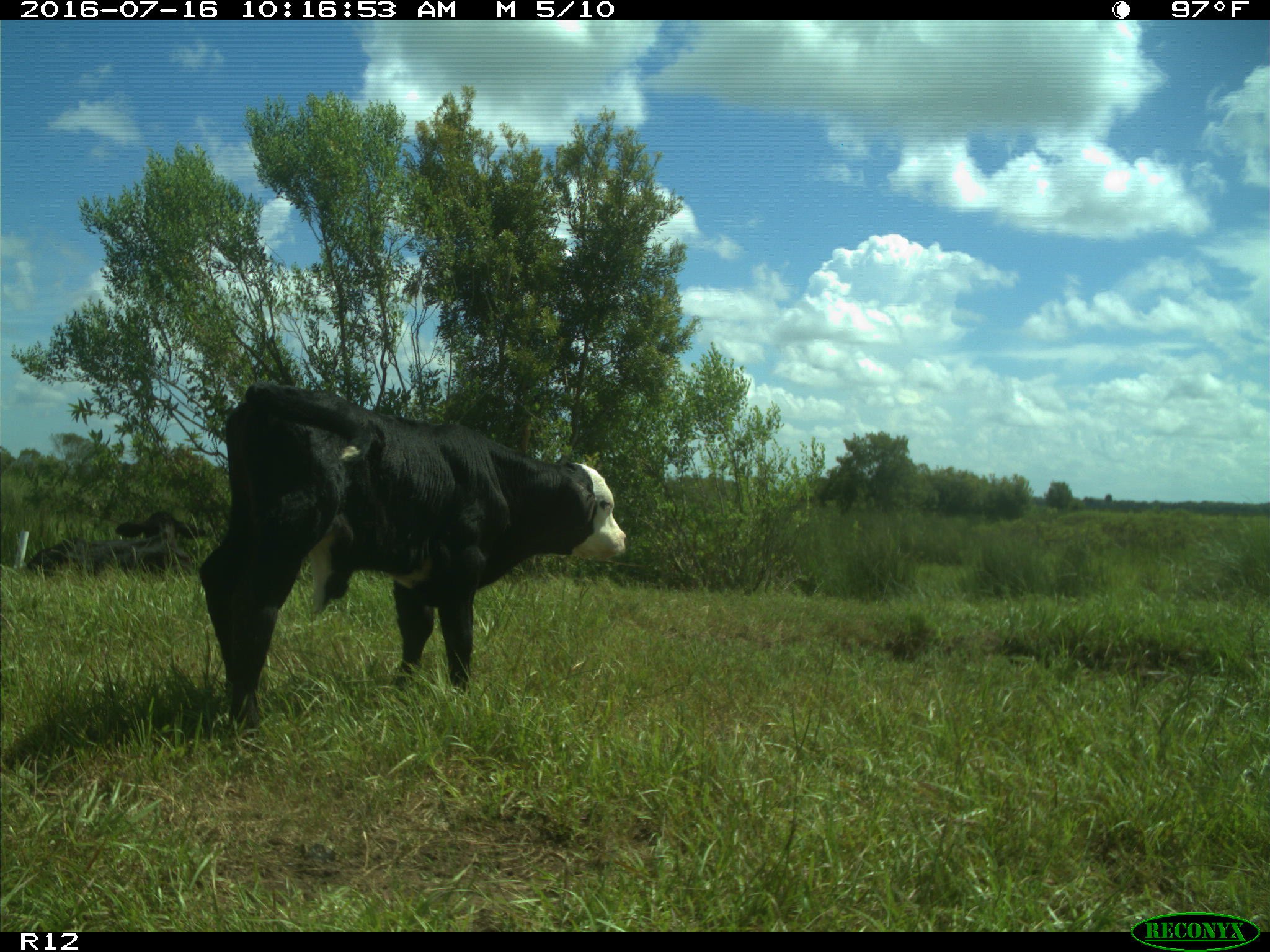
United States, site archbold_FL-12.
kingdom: Animalia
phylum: Chordata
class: Mammalia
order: Artiodactyla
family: Bovidae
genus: Bos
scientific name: Bos taurus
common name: domestic cow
Bos taurus (domestic cow).